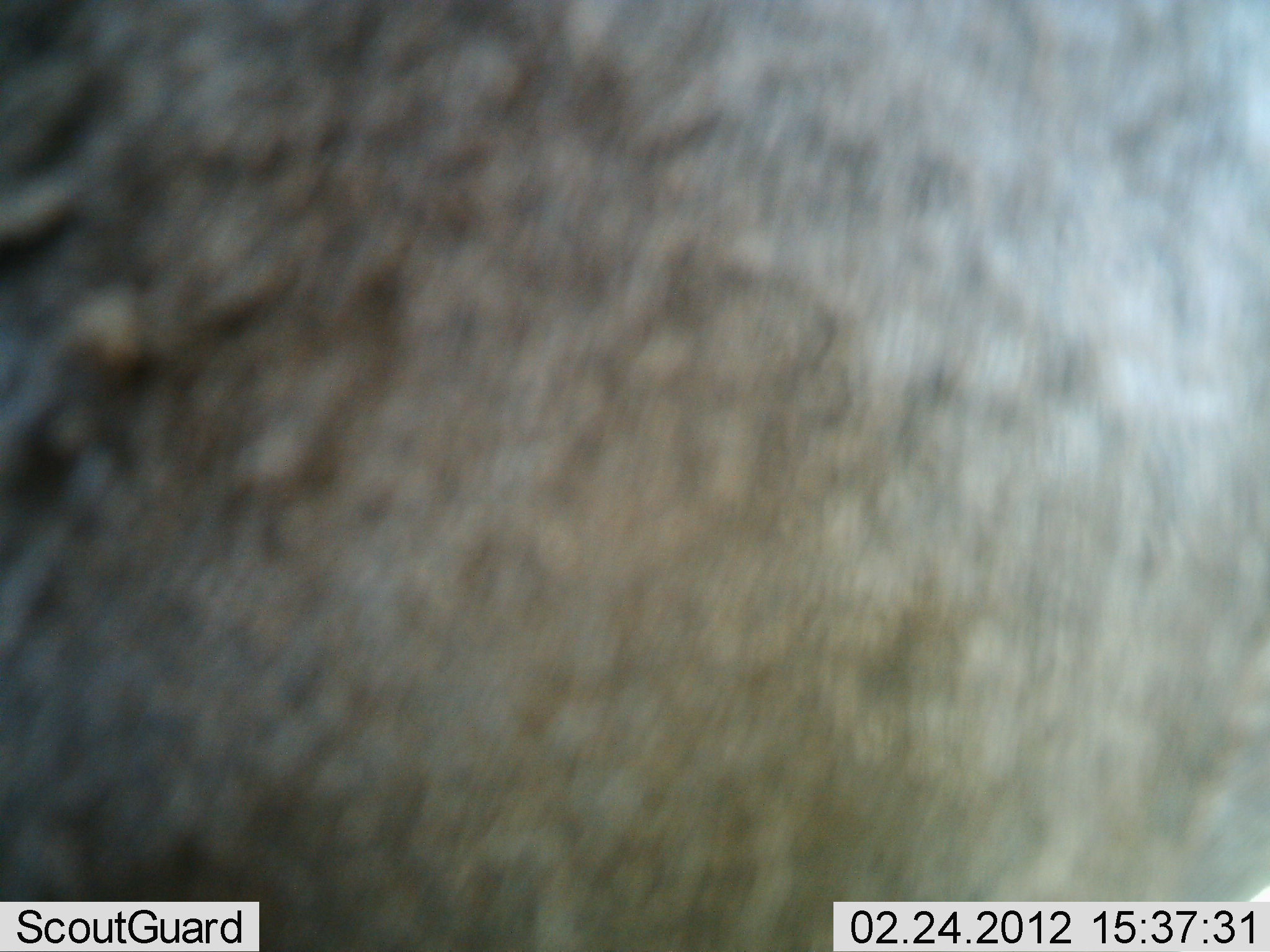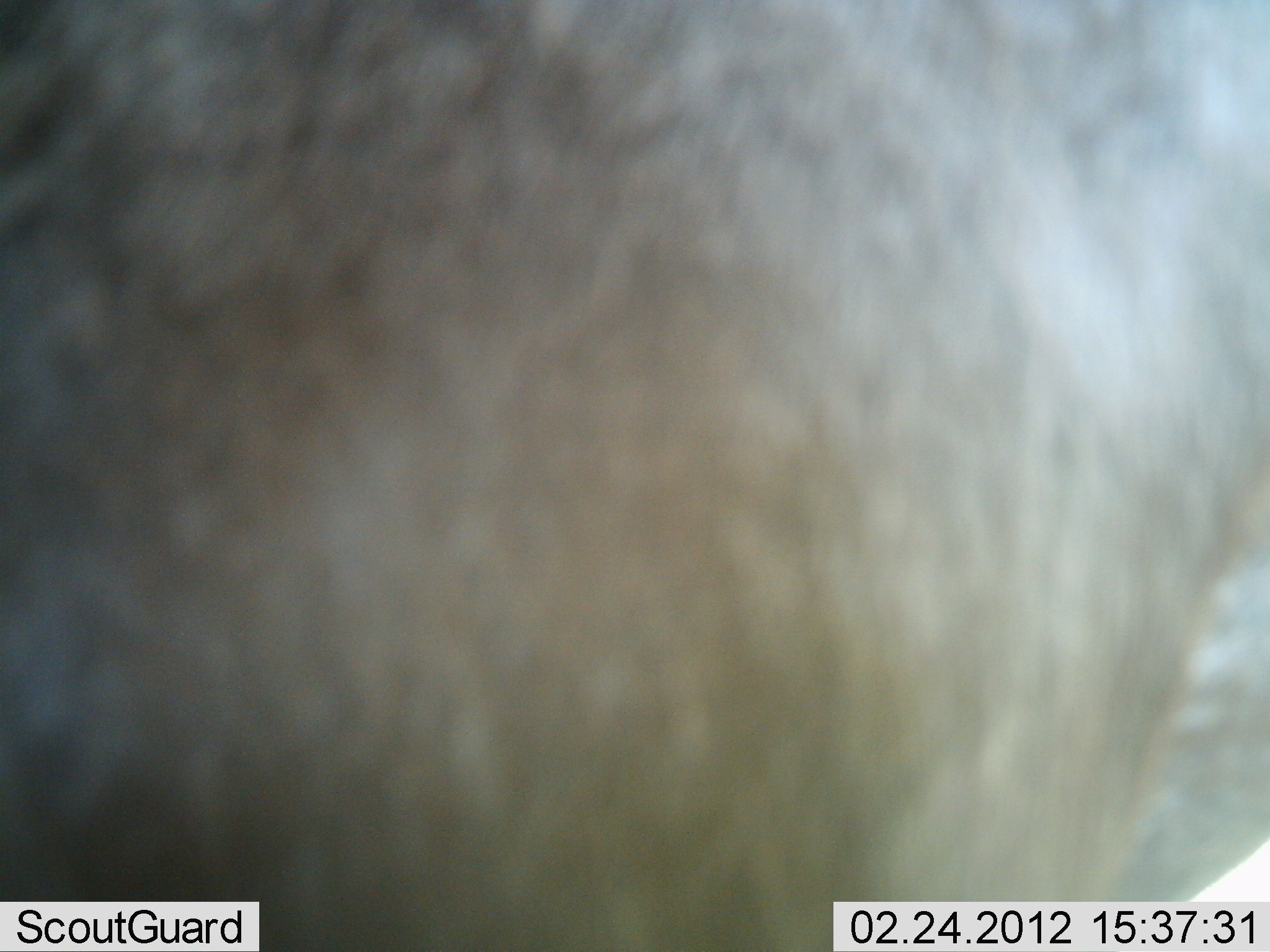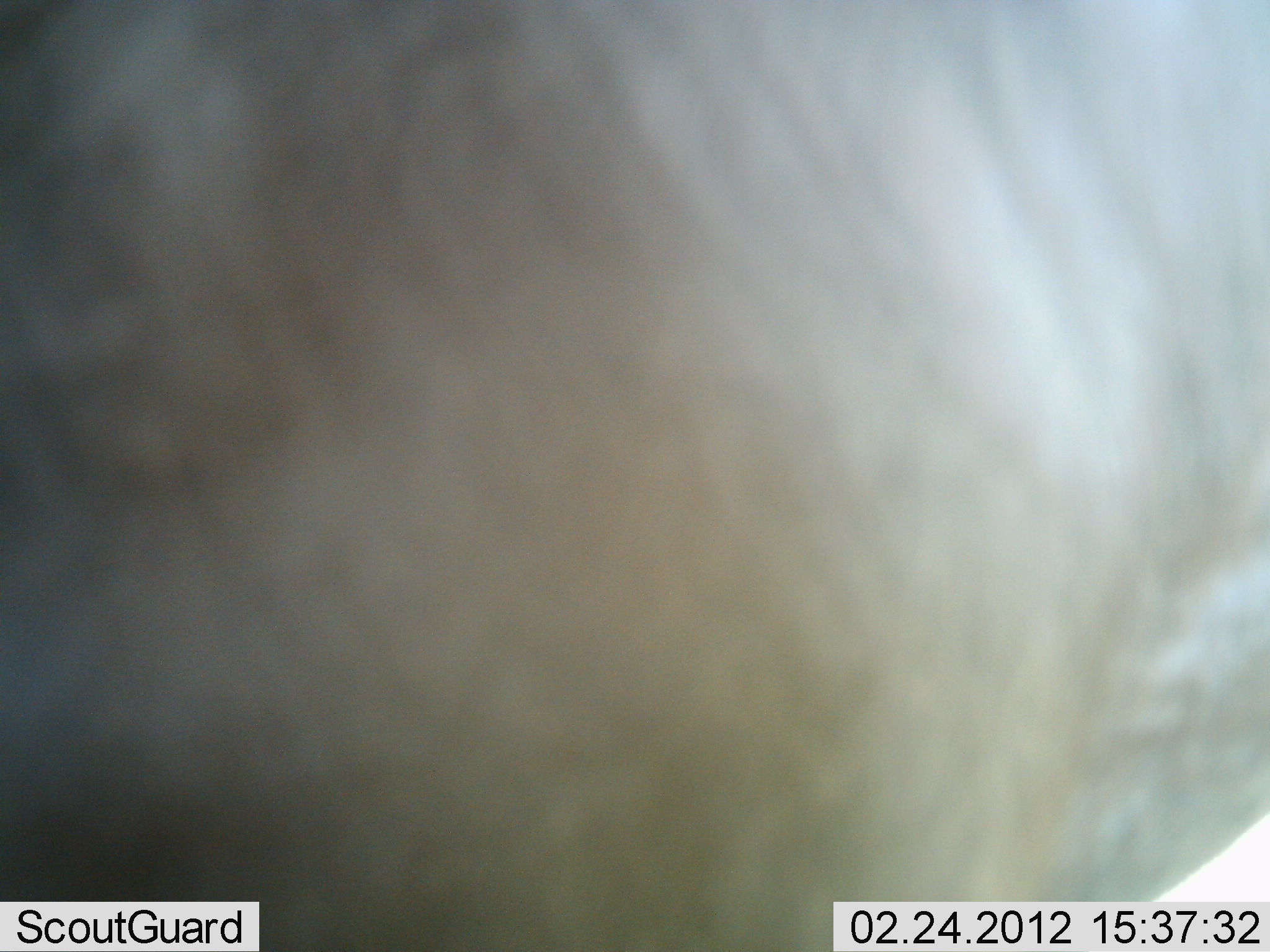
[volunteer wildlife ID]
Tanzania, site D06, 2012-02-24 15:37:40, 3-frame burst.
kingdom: Animalia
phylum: Chordata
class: Mammalia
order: Artiodactyla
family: Bovidae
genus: Connochaetes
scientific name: Connochaetes taurinus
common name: blue wildebeest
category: wildebeest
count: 1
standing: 91%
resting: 0%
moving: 9%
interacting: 0%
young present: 0%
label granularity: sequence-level